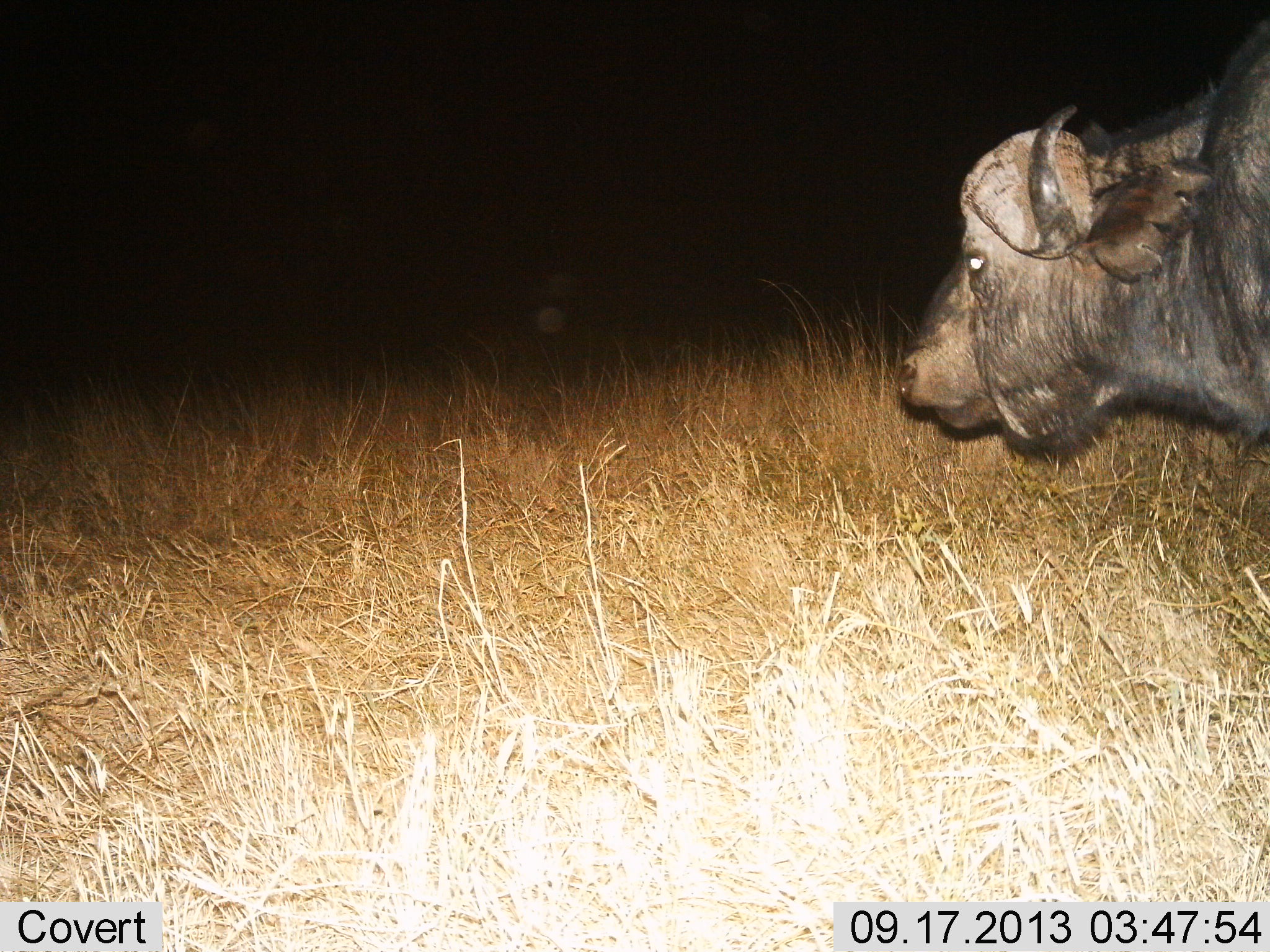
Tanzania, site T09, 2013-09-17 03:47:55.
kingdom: Animalia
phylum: Chordata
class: Mammalia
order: Artiodactyla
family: Bovidae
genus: Syncerus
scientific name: Syncerus caffer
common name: cape buffalo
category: buffalo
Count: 1.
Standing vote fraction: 50%.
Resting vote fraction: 6%.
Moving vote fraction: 50%.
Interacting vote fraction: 6%.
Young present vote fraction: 0%.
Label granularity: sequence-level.